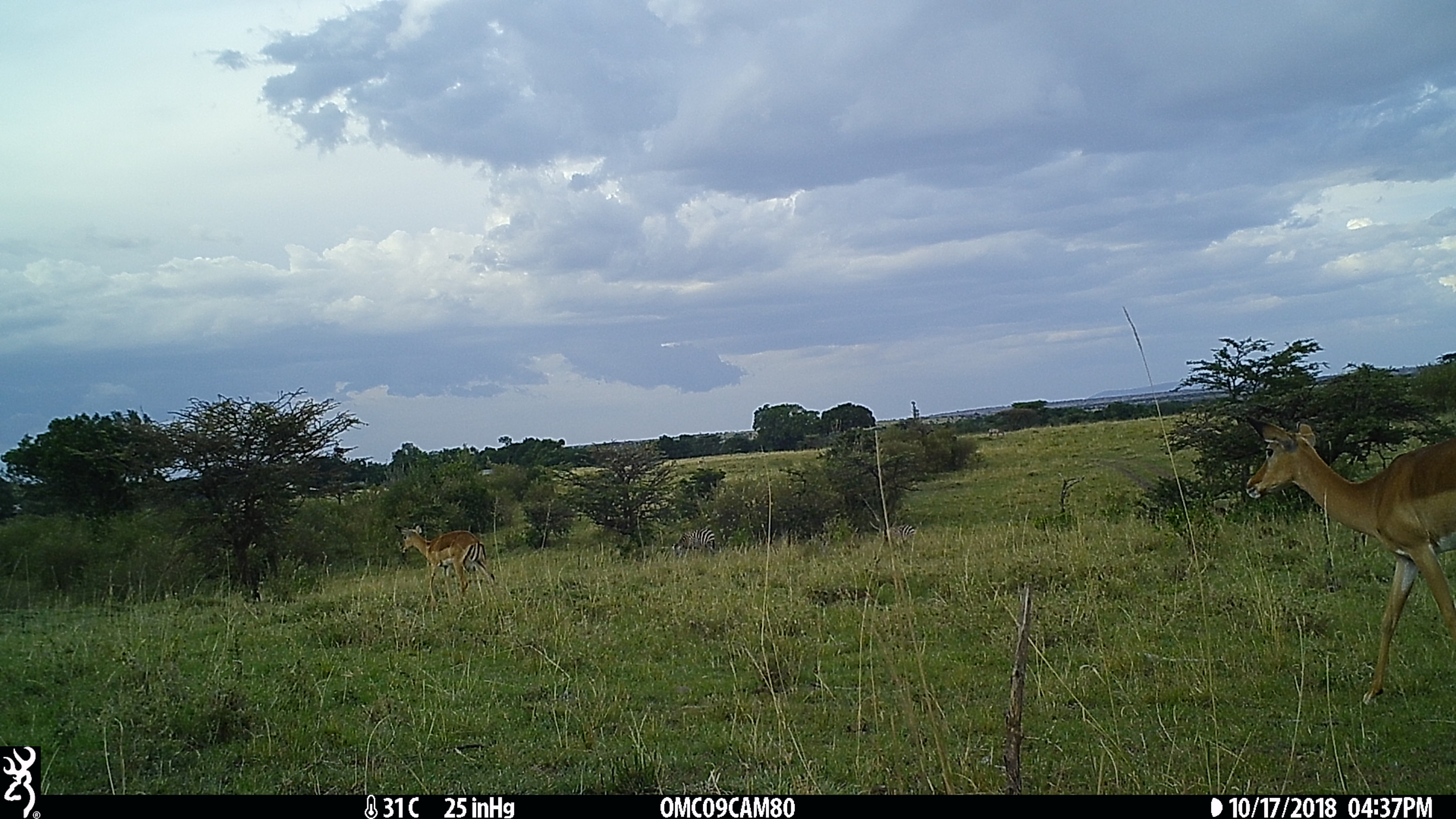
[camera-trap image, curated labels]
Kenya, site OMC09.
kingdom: Animalia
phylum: Chordata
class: Mammalia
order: Artiodactyla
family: Bovidae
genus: Aepyceros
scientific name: Aepyceros melampus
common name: impala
Impala (Aepyceros melampus).